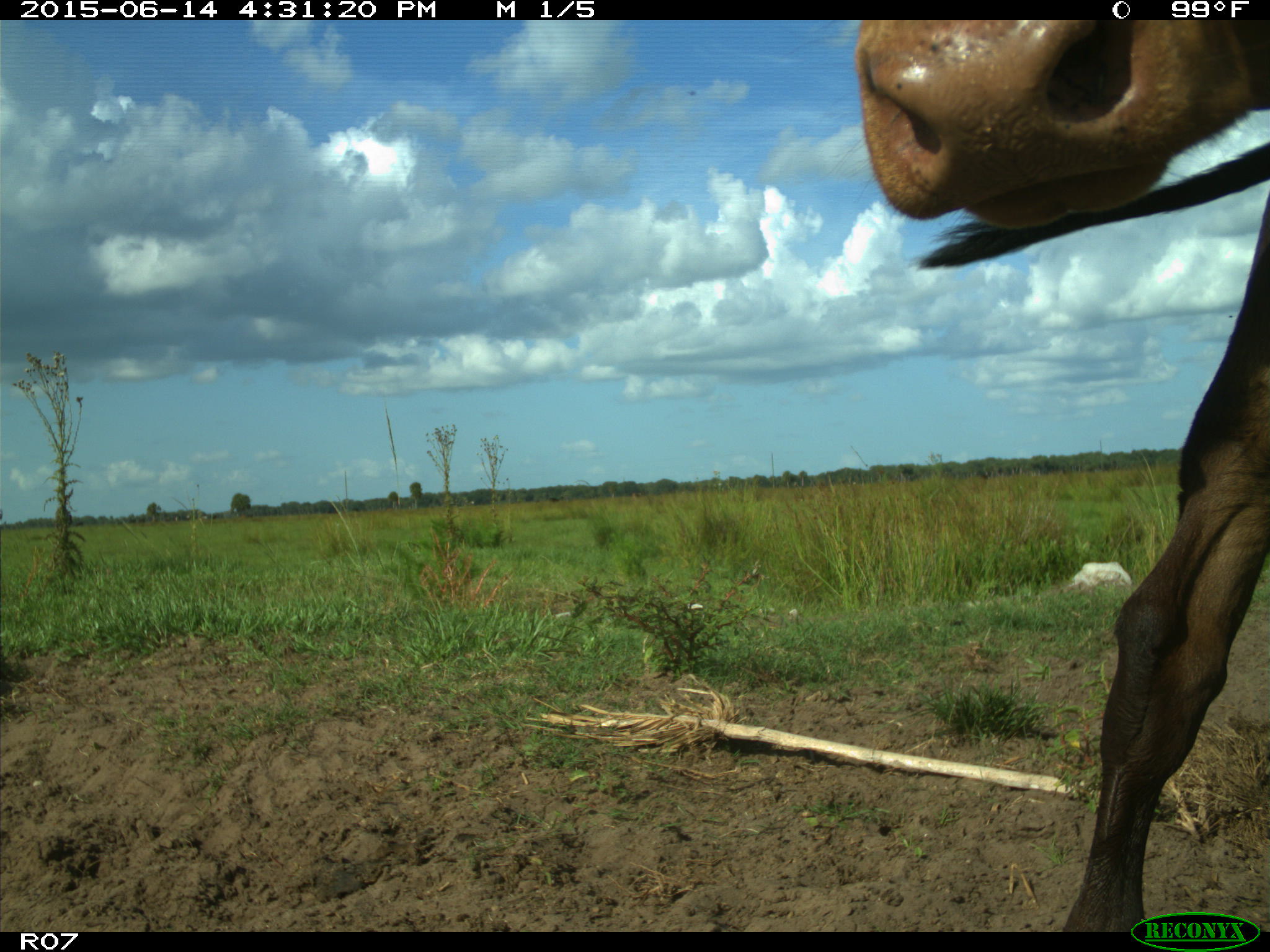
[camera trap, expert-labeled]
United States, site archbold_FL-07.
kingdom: Animalia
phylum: Chordata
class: Mammalia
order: Artiodactyla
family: Bovidae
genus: Bos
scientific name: Bos taurus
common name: domestic cow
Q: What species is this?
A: Bos taurus (domestic cow).